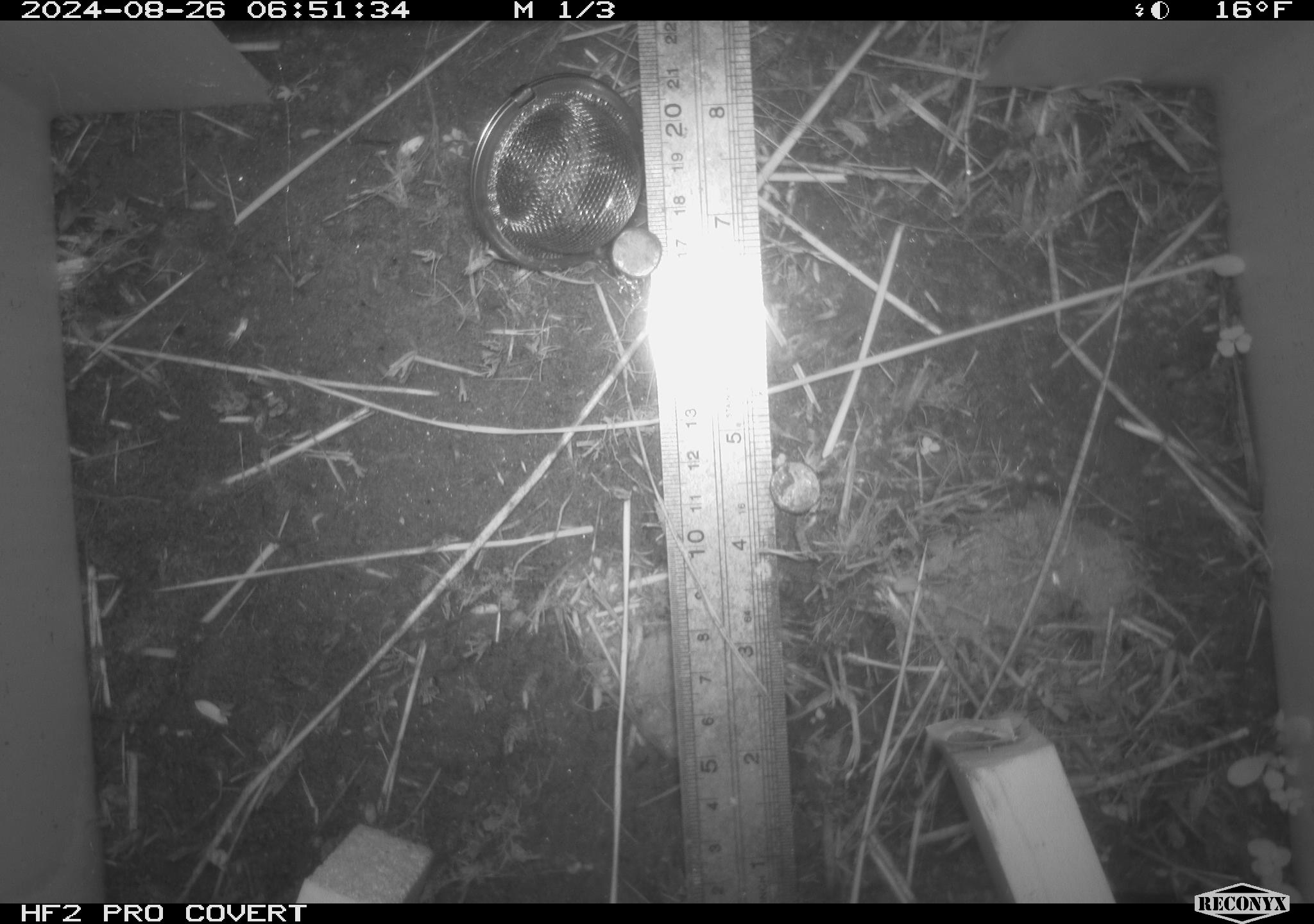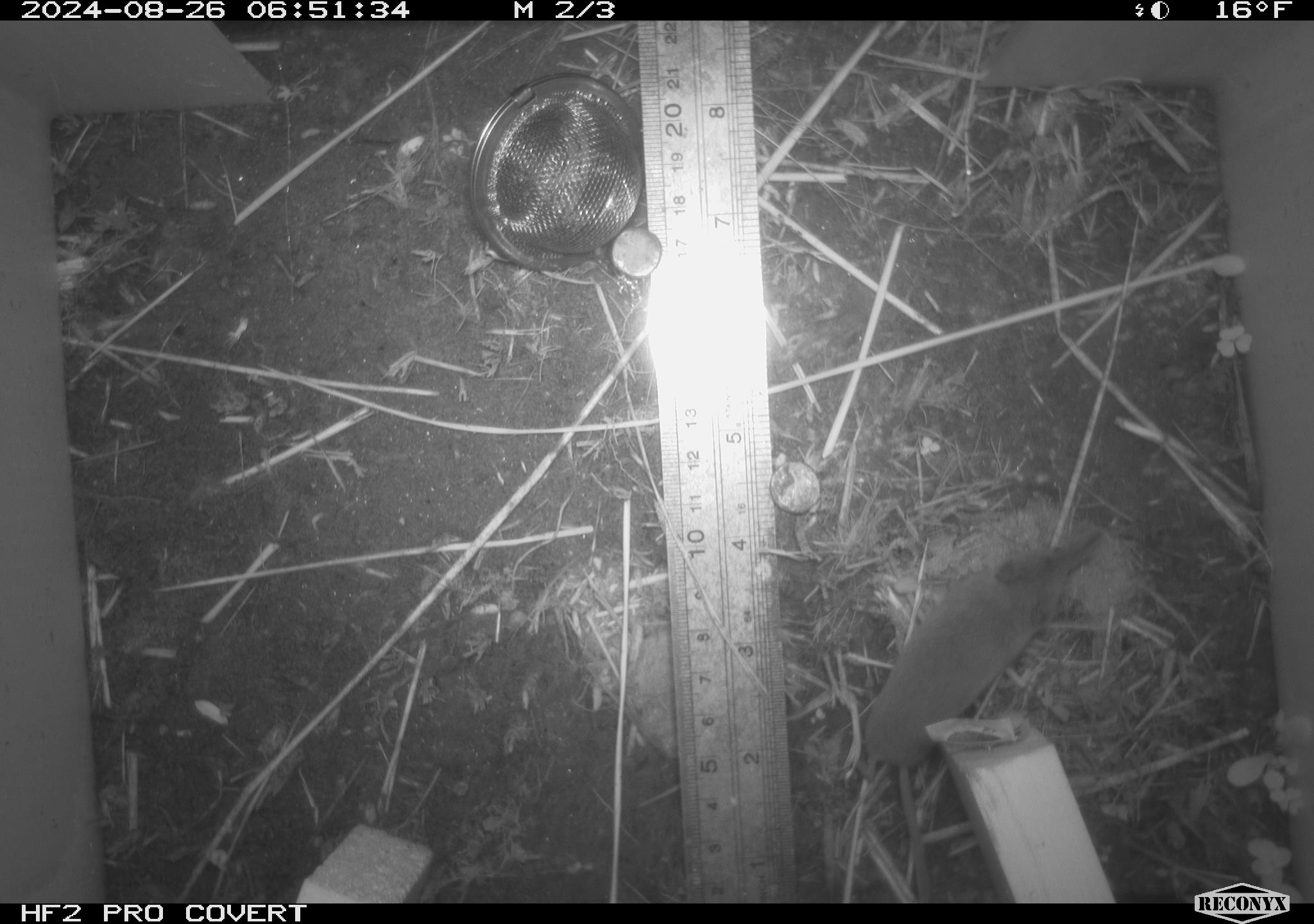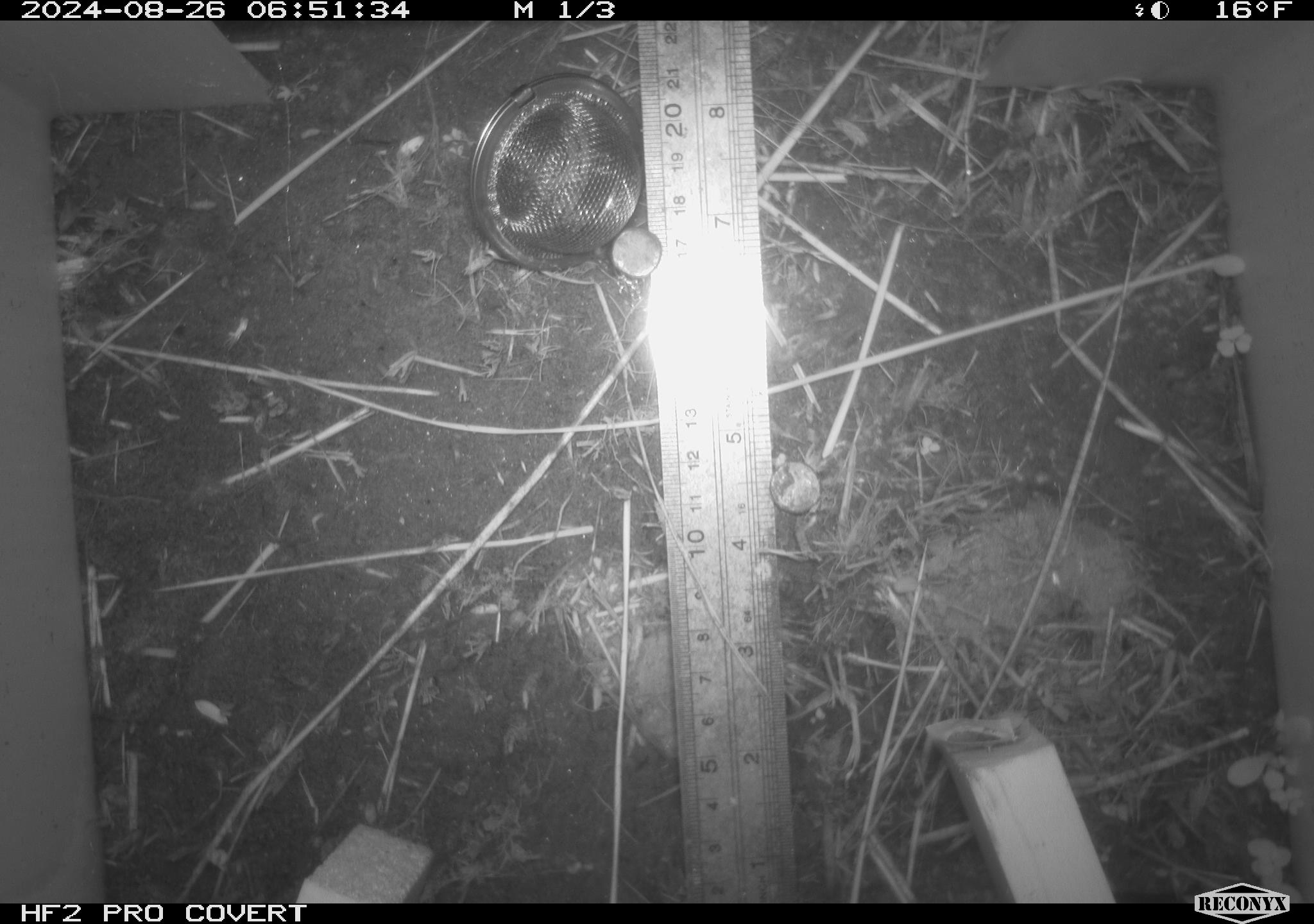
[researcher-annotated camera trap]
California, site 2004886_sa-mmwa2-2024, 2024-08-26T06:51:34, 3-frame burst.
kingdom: Animalia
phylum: Chordata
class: Mammalia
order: Eulipotyphla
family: Soricidae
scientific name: Soricidae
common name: shrews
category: soricidae family